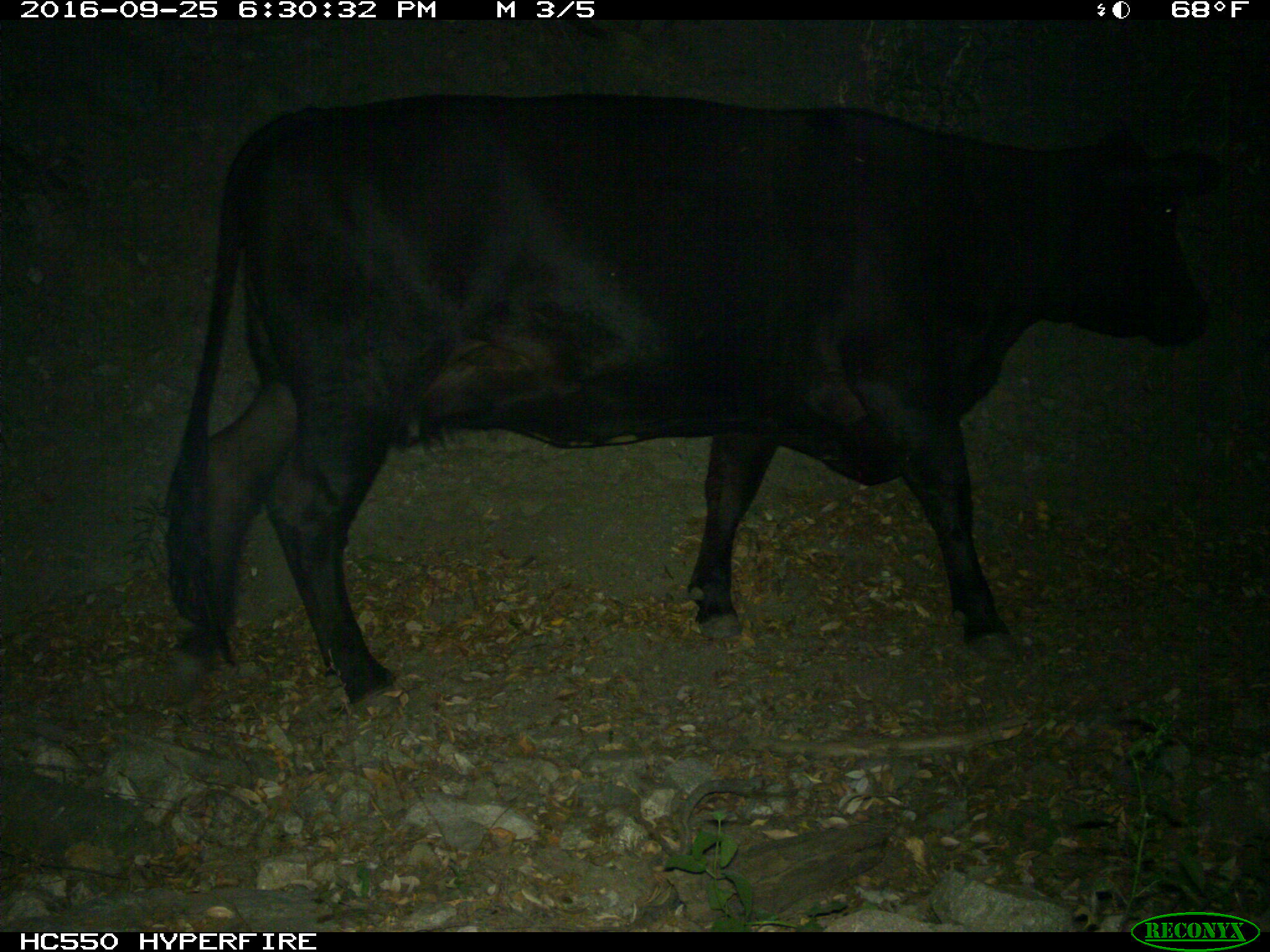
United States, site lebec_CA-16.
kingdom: Animalia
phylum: Chordata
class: Mammalia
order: Artiodactyla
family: Bovidae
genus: Bos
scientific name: Bos taurus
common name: domestic cow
Bos taurus (domestic cow).